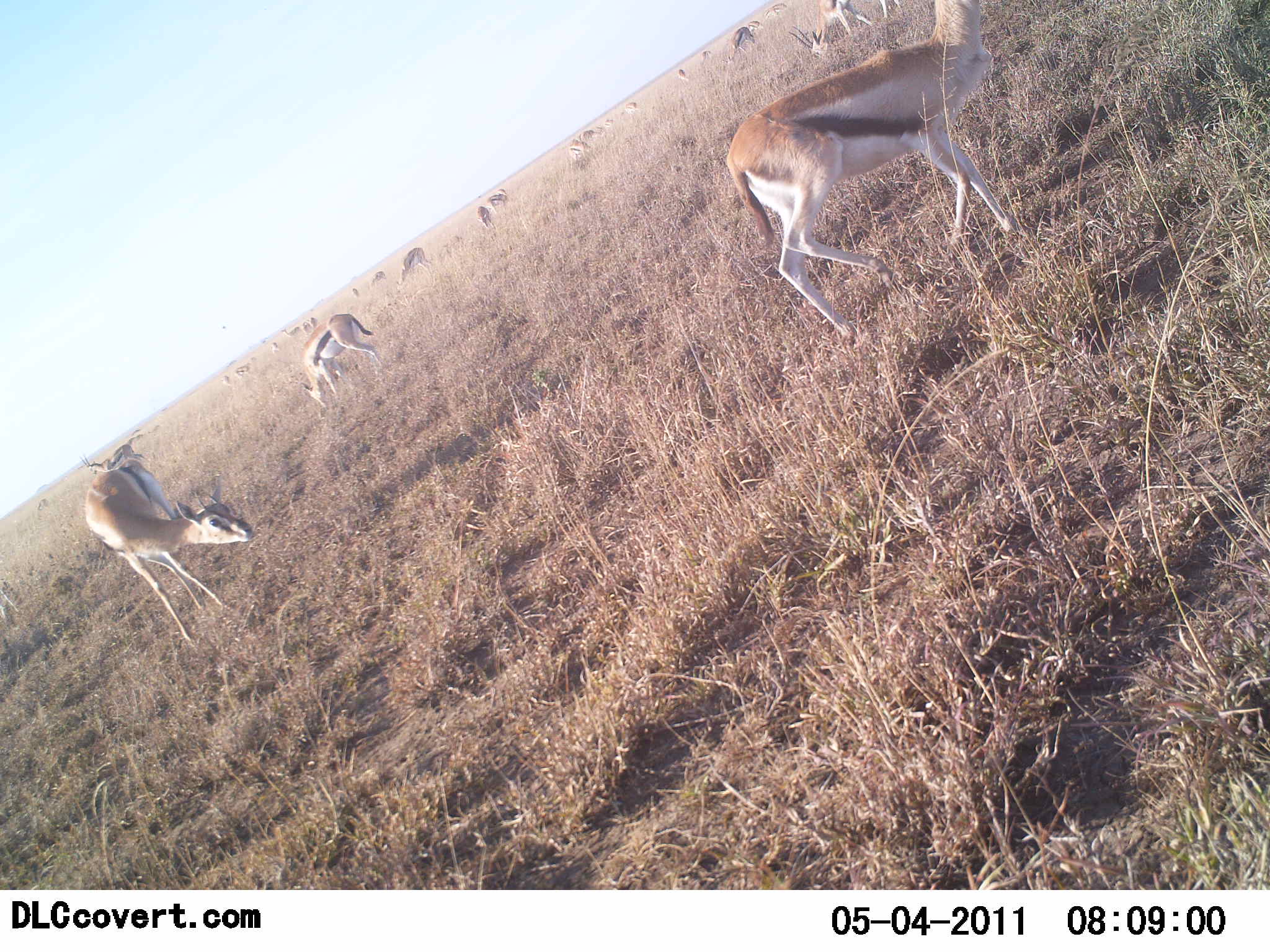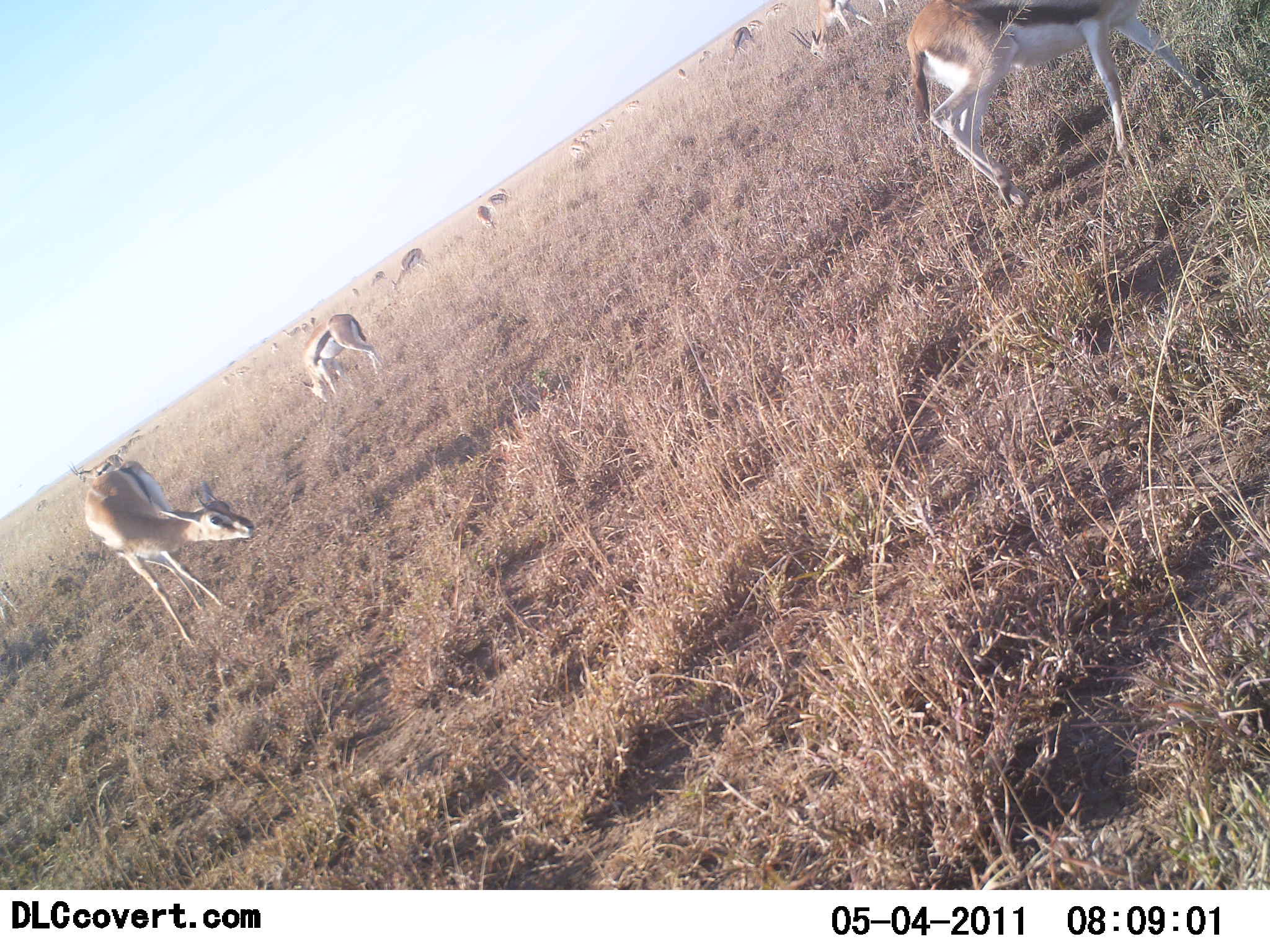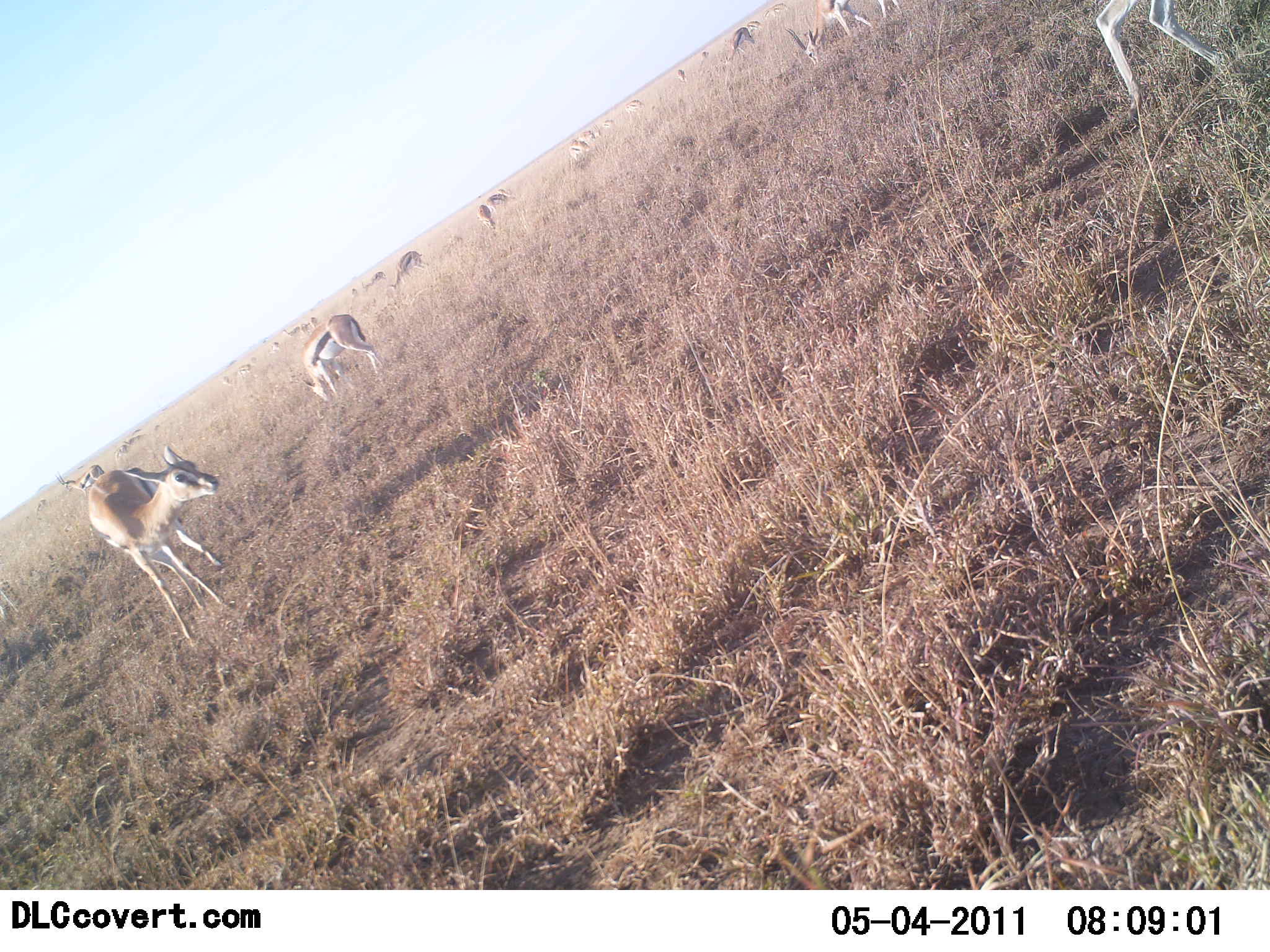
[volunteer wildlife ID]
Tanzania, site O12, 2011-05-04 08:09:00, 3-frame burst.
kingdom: Animalia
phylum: Chordata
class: Mammalia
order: Artiodactyla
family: Bovidae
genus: Eudorcas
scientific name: Eudorcas thomsonii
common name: thomson's gazelle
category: gazellethomsons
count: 11-50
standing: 82%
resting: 9%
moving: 64%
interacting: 9%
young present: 0%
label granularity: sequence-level